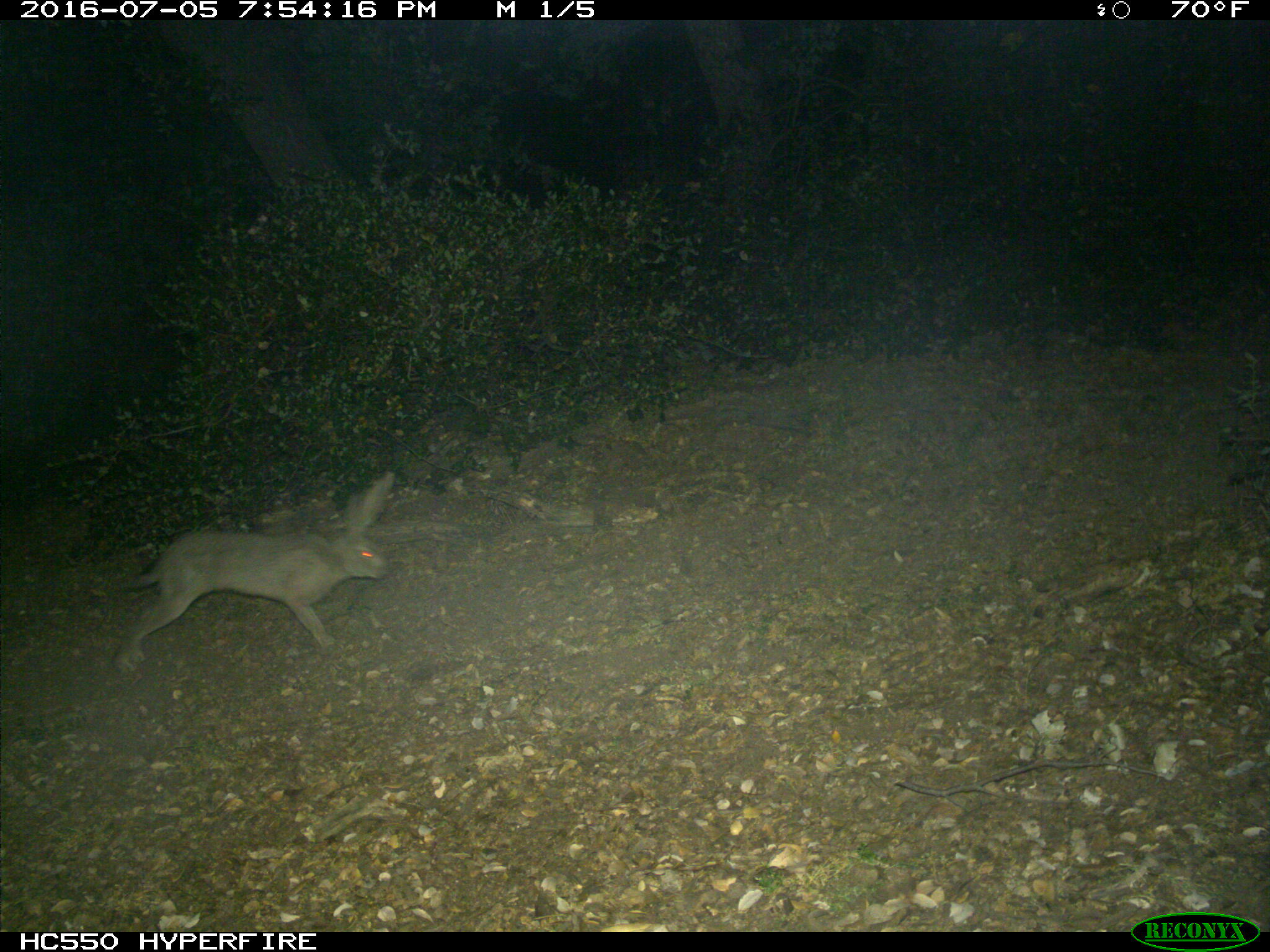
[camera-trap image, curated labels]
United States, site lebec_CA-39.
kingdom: Animalia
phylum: Chordata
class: Mammalia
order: Lagomorpha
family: Leporidae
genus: Lepus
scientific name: Lepus californicus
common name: black-tailed jackrabbit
Lepus californicus (black-tailed jackrabbit).